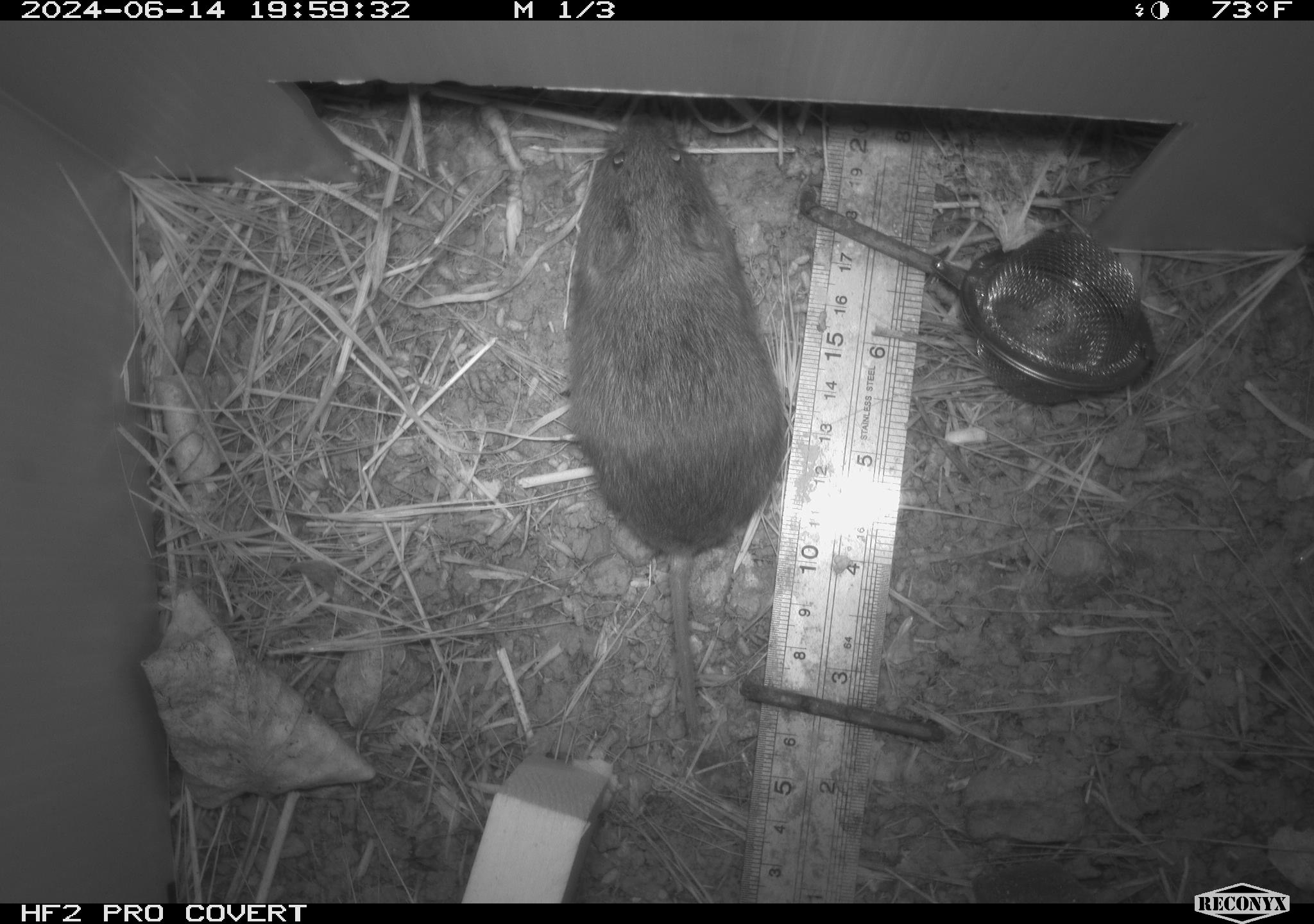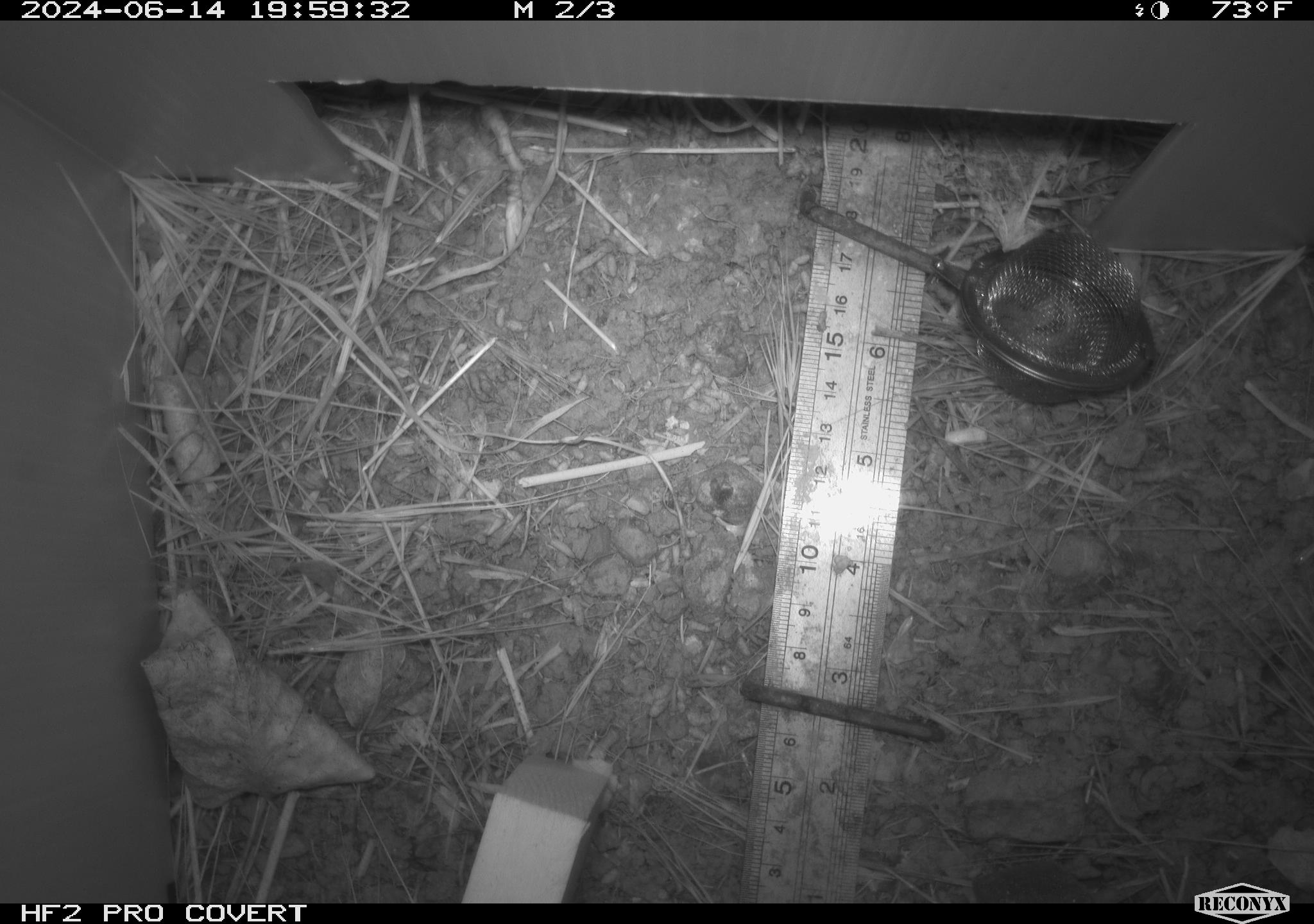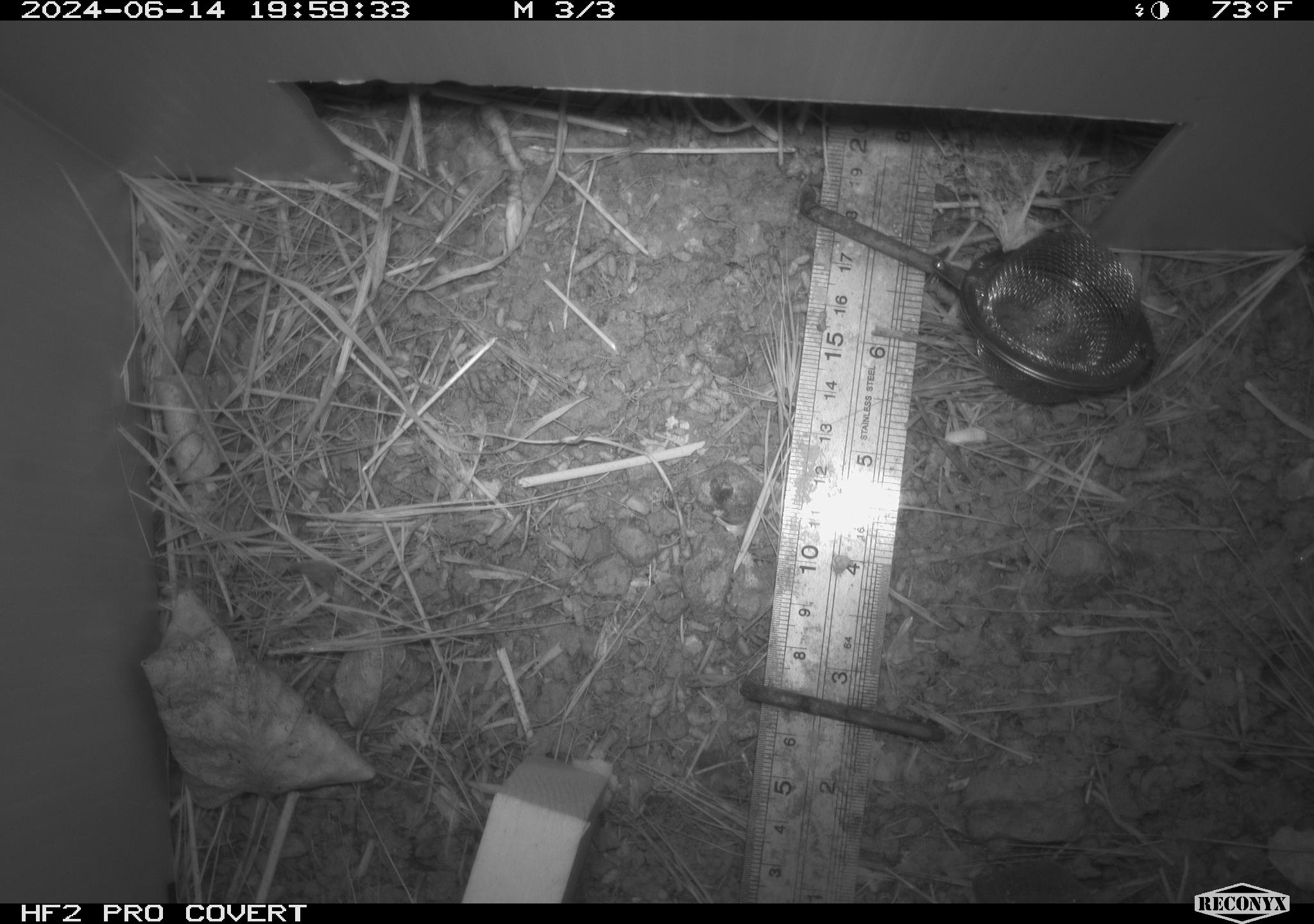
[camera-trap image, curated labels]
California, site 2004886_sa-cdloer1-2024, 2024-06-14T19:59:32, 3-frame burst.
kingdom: Animalia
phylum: Chordata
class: Mammalia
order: Rodentia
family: Cricetidae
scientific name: Arvicolinae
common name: voles, lemmings, and muskrats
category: arvicolinae subfamily